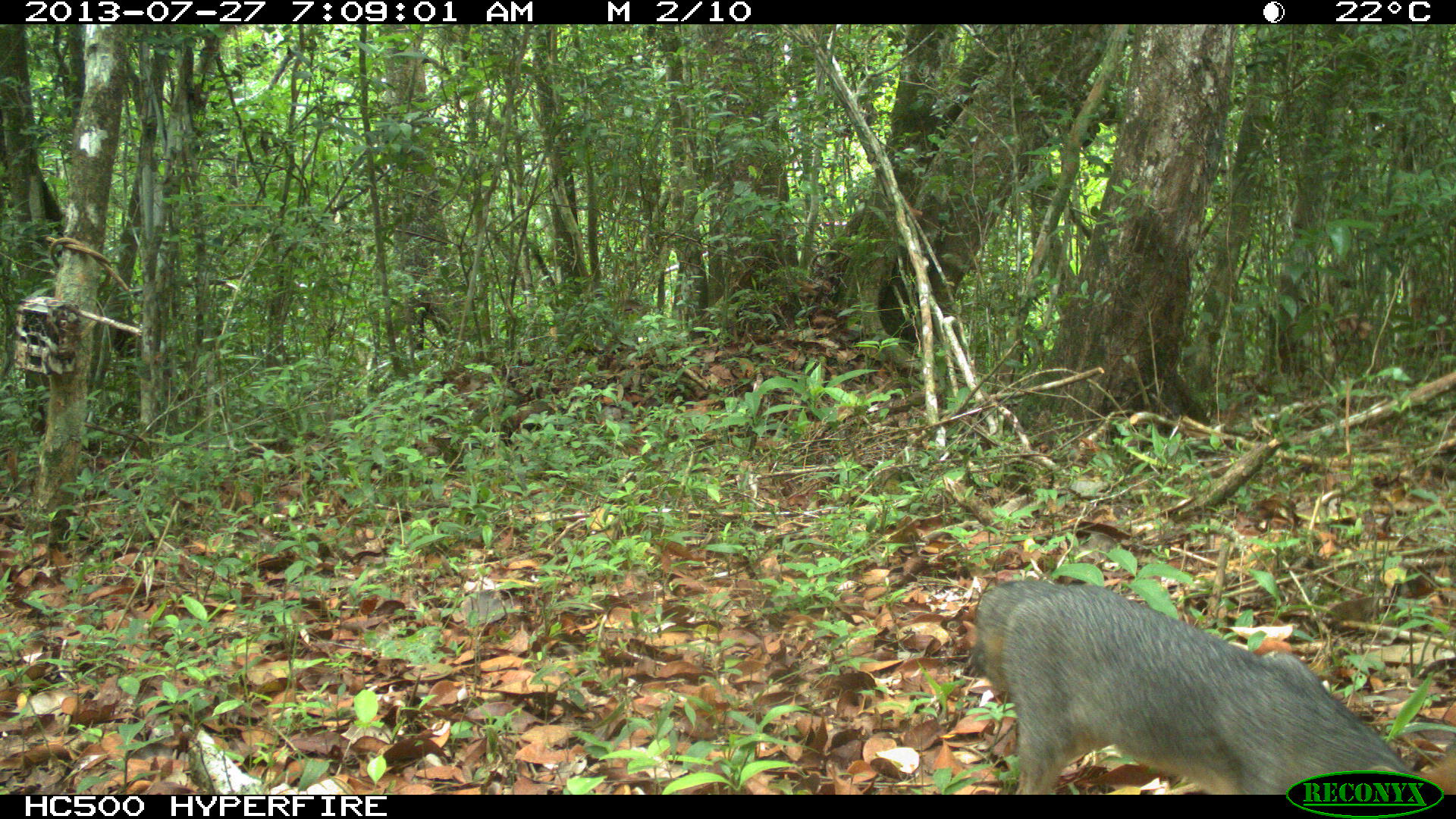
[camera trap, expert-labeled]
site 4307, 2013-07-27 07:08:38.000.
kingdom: Animalia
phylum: Chordata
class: Mammalia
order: Carnivora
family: Canidae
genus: Urocyon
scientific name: Urocyon cinereoargenteus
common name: gray fox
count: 1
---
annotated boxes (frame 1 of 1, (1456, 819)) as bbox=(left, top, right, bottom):
urocyon cinereoargenteus: bbox=(969, 576, 1456, 795)